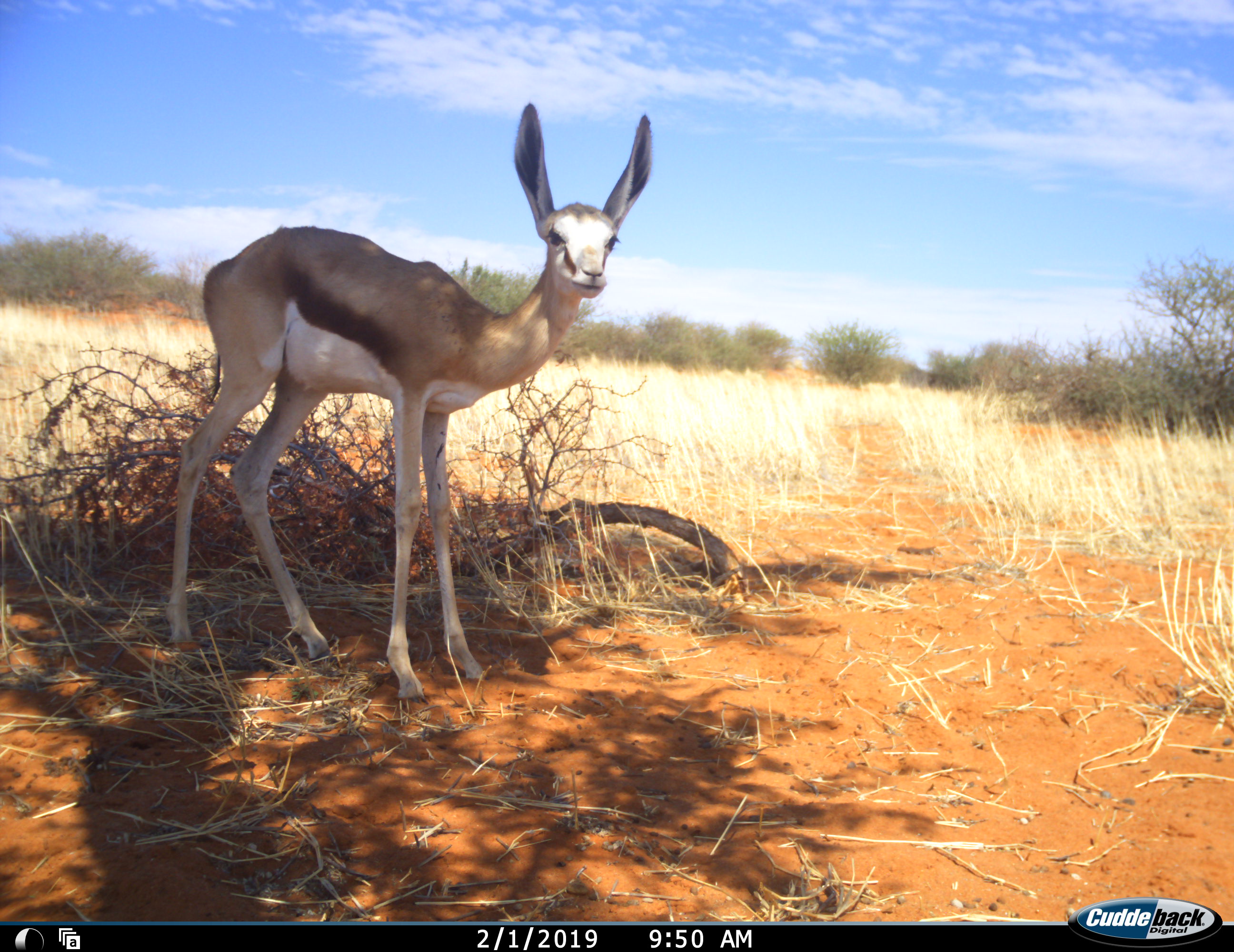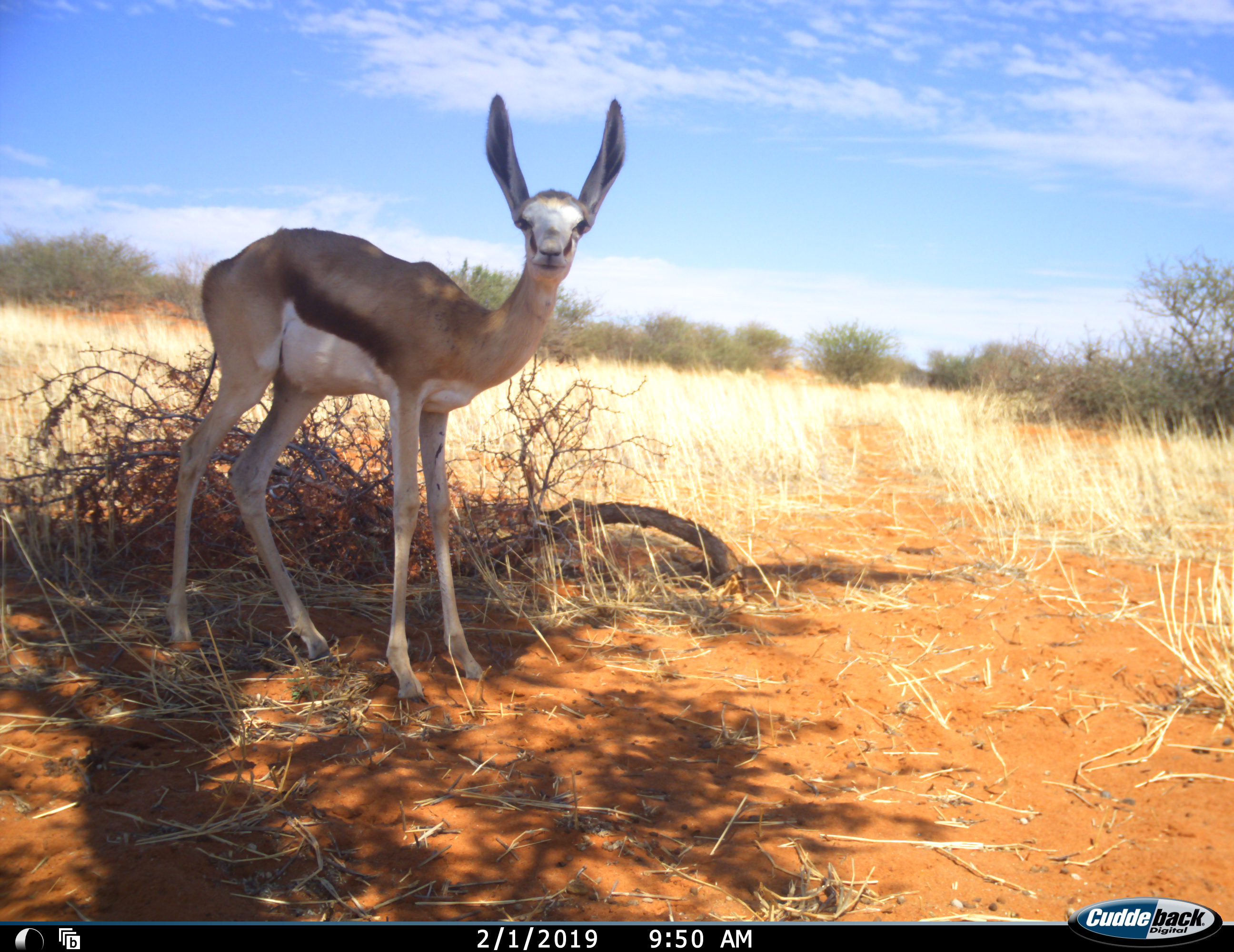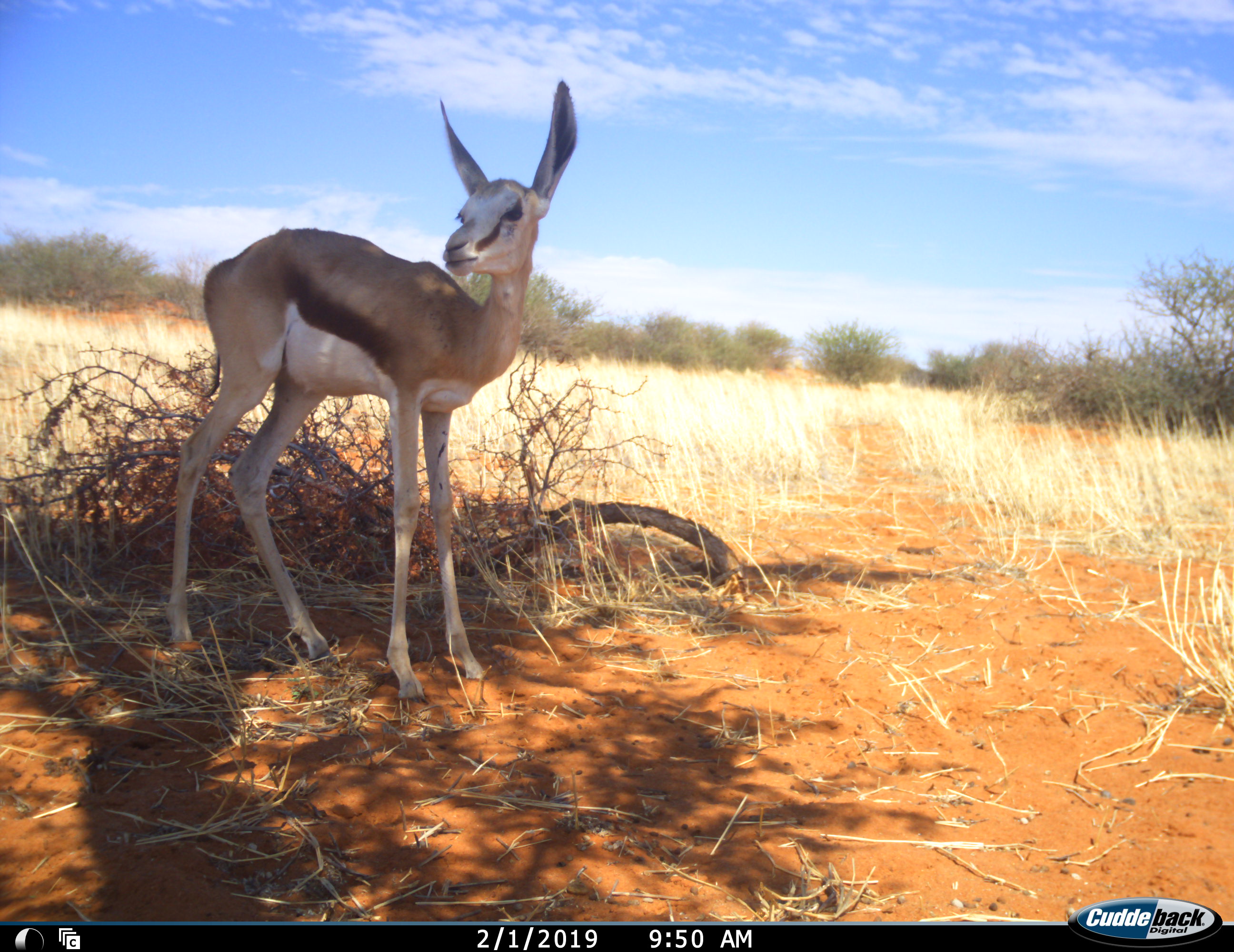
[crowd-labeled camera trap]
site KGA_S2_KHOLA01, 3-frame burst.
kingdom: Animalia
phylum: Chordata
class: Mammalia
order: Artiodactyla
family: Bovidae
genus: Antidorcas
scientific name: Antidorcas marsupialis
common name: springbok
Springbok (Antidorcas marsupialis), count 1. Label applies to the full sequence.